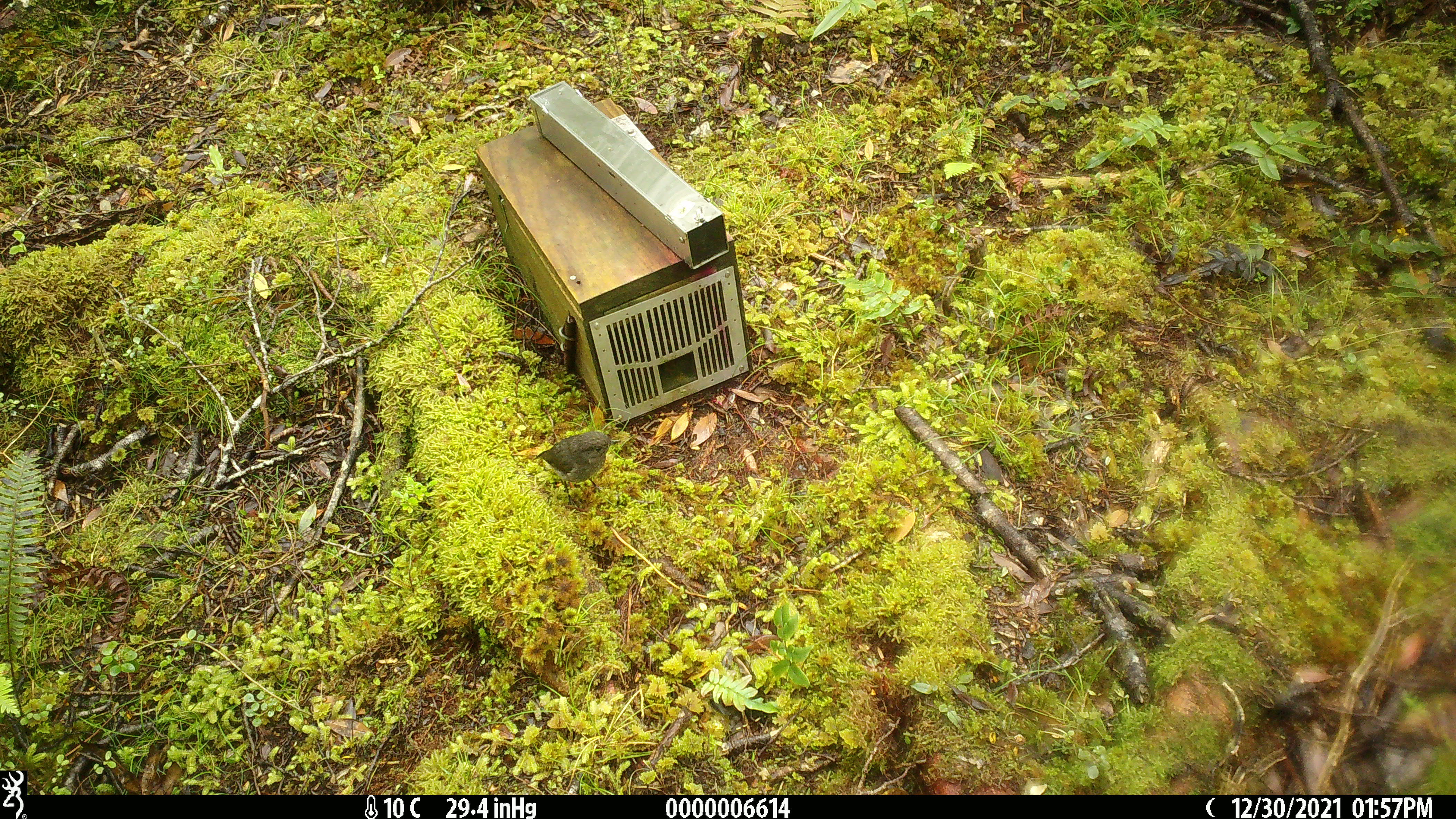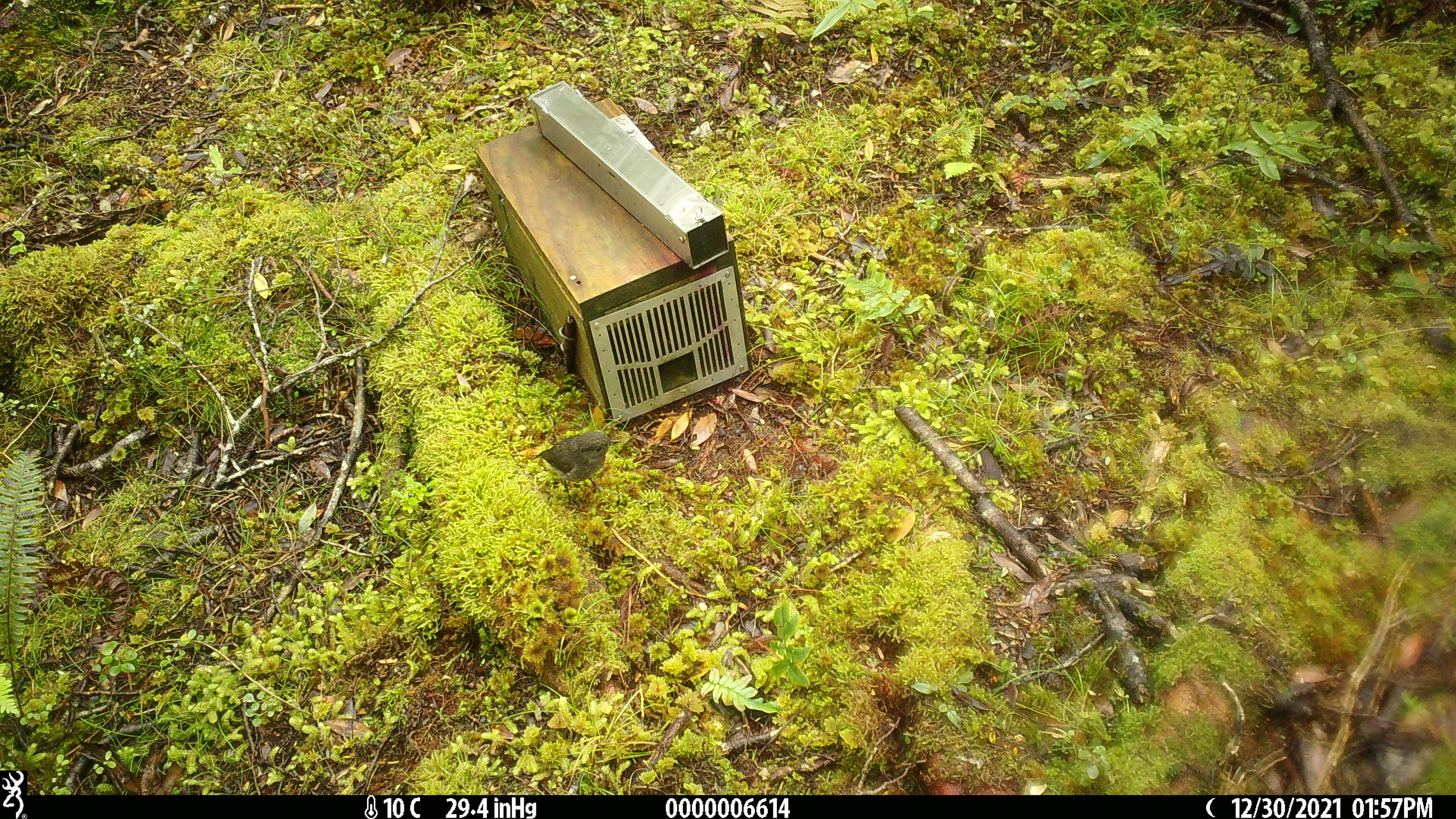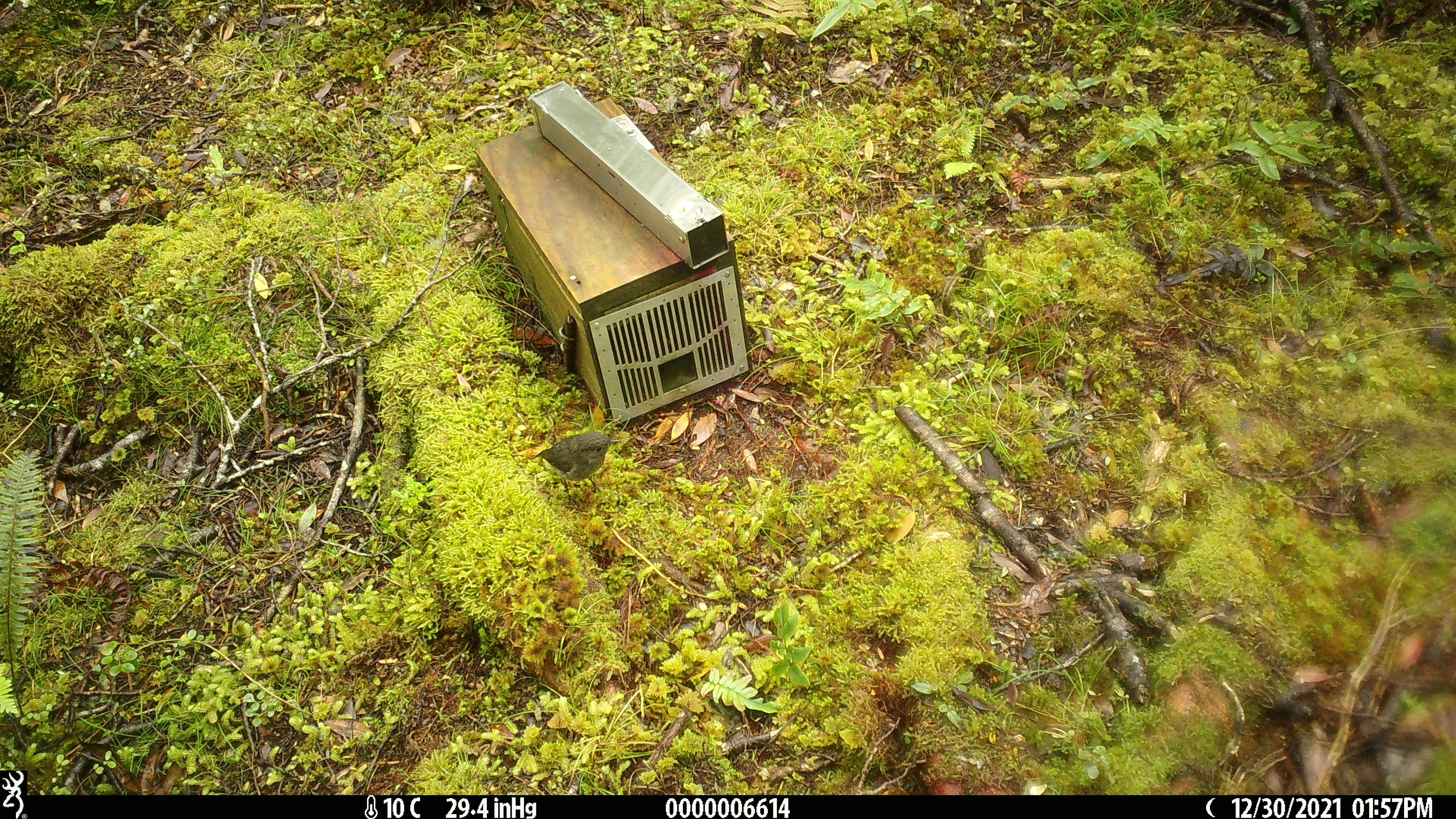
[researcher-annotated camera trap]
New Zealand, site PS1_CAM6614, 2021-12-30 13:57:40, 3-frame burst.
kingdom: Animalia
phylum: Chordata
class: Aves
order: Passeriformes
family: Petroicidae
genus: Petroica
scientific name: Petroica australis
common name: new zealand robin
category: robin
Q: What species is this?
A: Robin (new zealand robin) (Petroica australis).